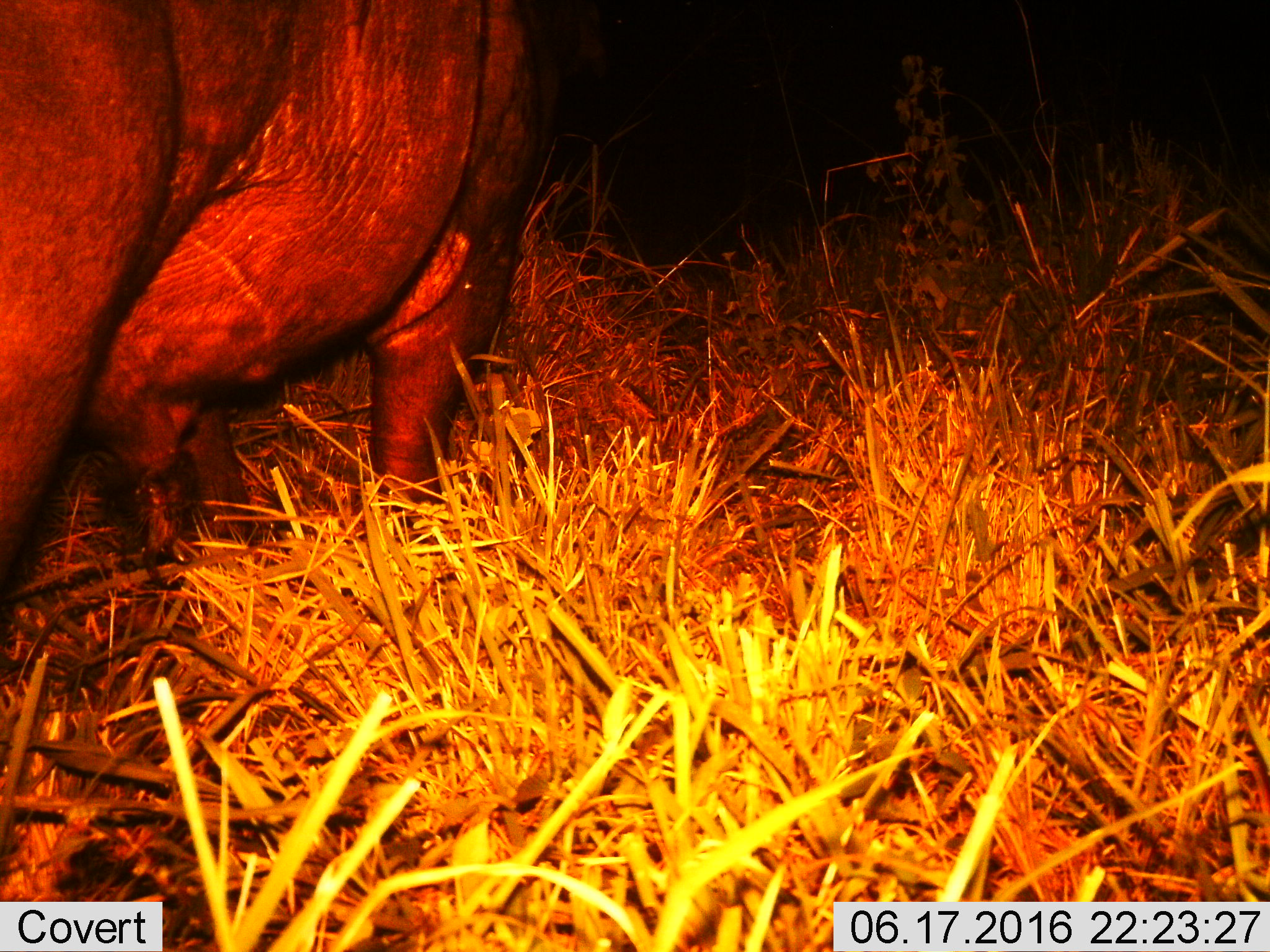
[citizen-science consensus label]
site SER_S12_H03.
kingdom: Animalia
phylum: Chordata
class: Mammalia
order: Artiodactyla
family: Hippopotamidae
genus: Hippopotamus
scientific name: Hippopotamus amphibius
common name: hippopotamus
Hippopotamus (Hippopotamus amphibius), count 1. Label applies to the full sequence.